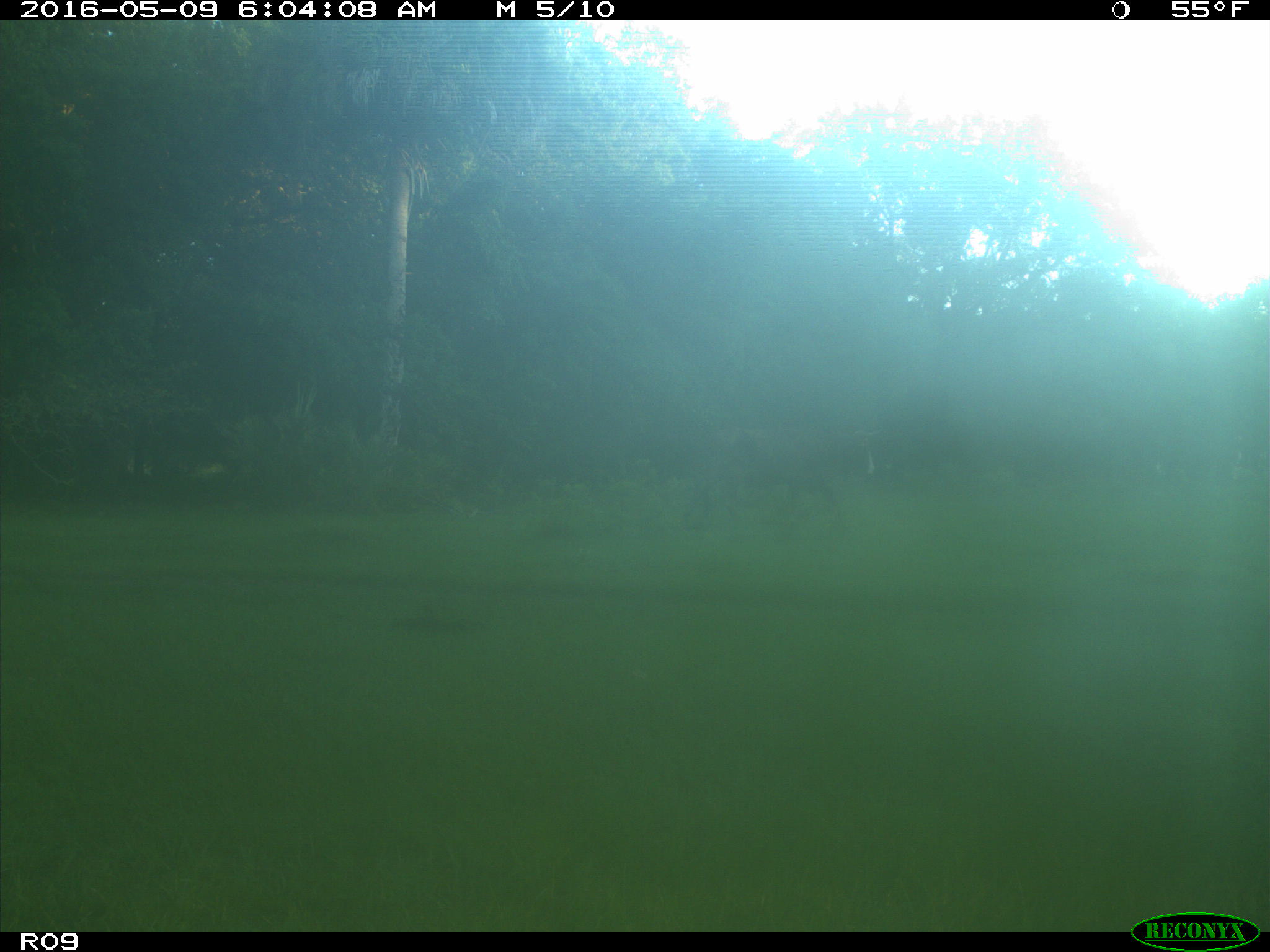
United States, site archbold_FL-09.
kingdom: Animalia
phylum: Chordata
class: Mammalia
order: Artiodactyla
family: Bovidae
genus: Bos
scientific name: Bos taurus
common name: domestic cow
Bos taurus (domestic cow).